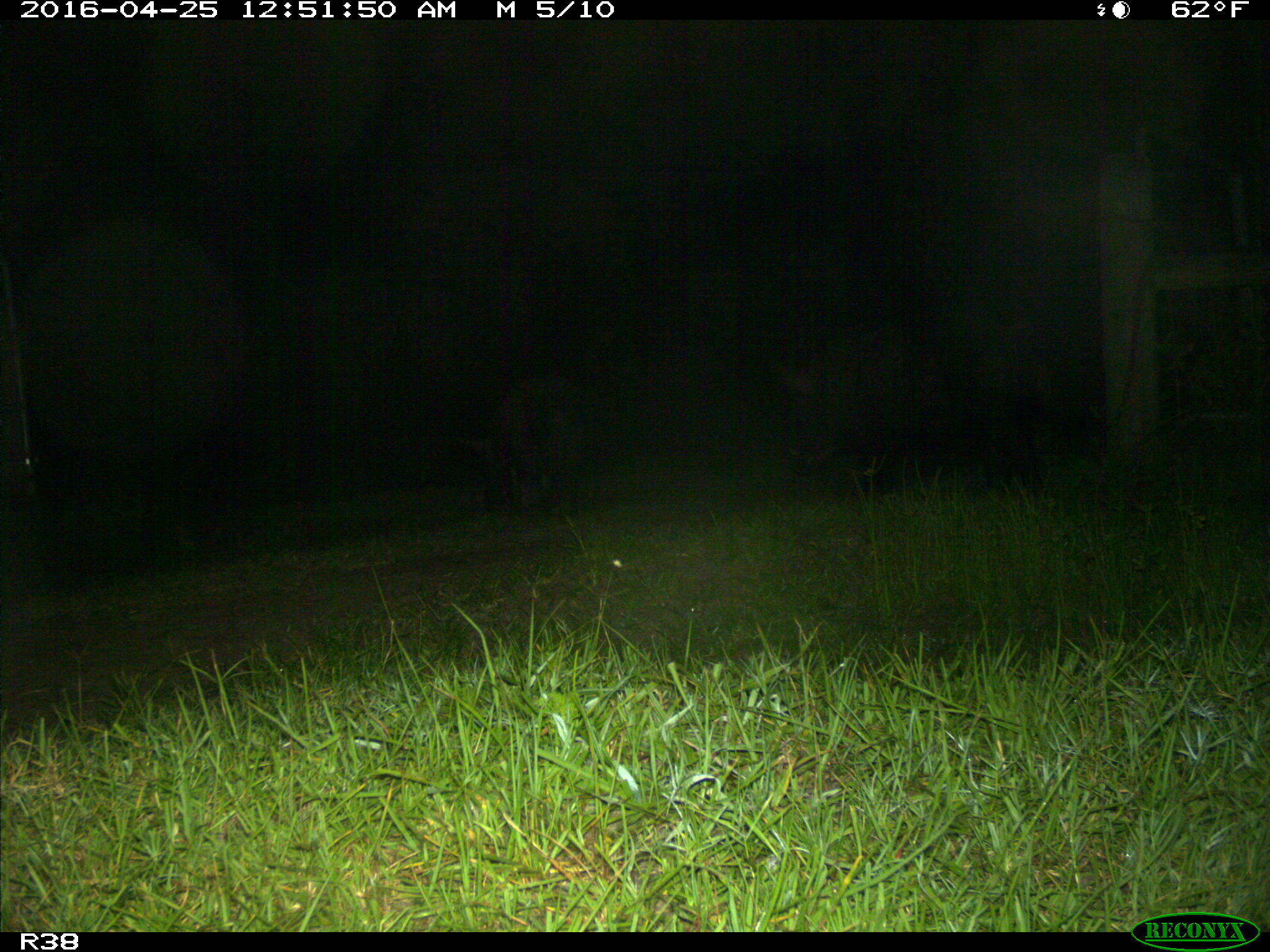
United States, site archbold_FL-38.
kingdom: Animalia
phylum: Chordata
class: Mammalia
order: Artiodactyla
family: Suidae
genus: Sus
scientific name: Sus scrofa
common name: wild boar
Sus scrofa (wild boar).